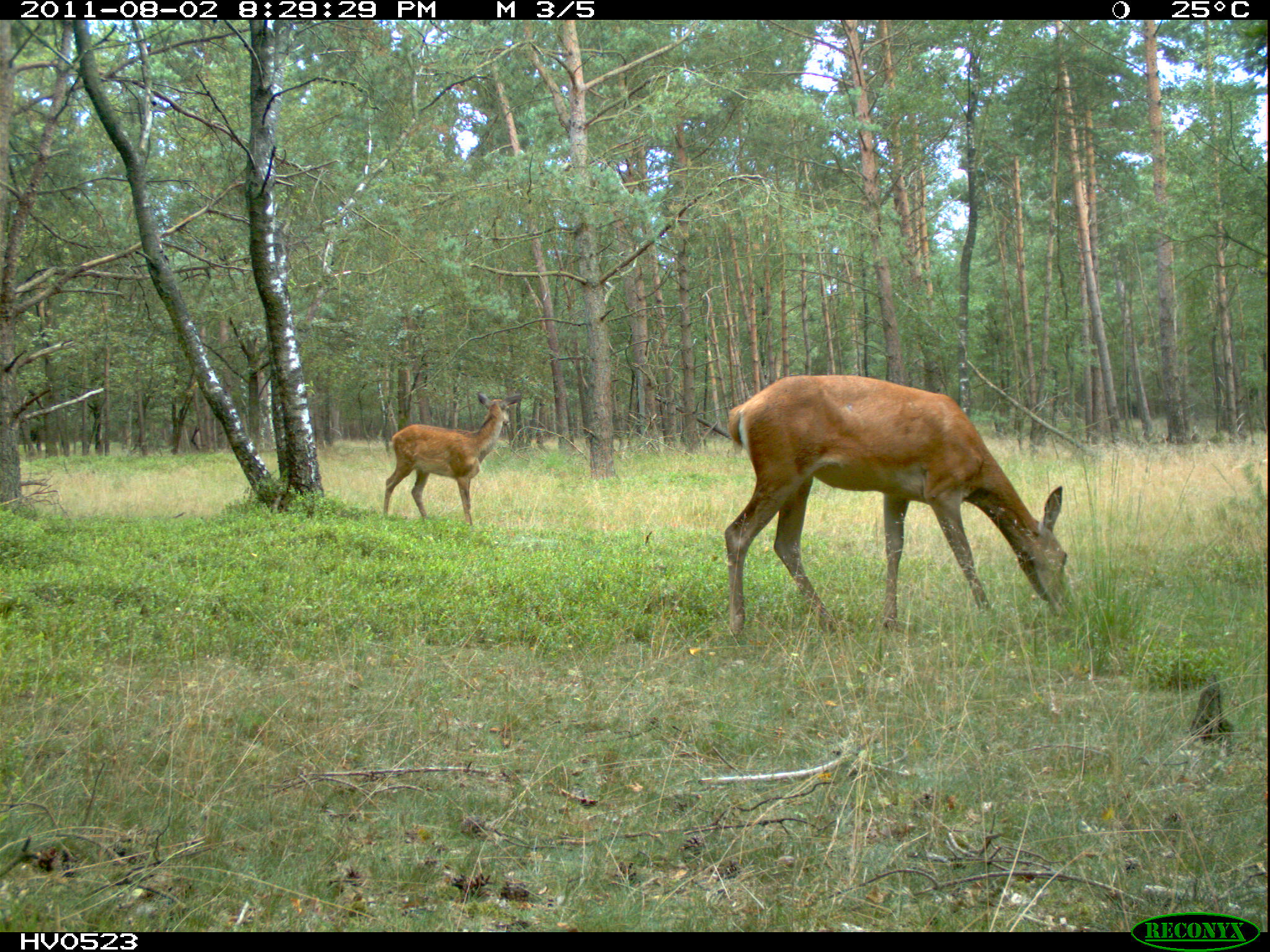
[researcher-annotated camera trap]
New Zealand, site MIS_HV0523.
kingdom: Animalia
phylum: Chordata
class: Mammalia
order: Artiodactyla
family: Cervidae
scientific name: Cervidae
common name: deer